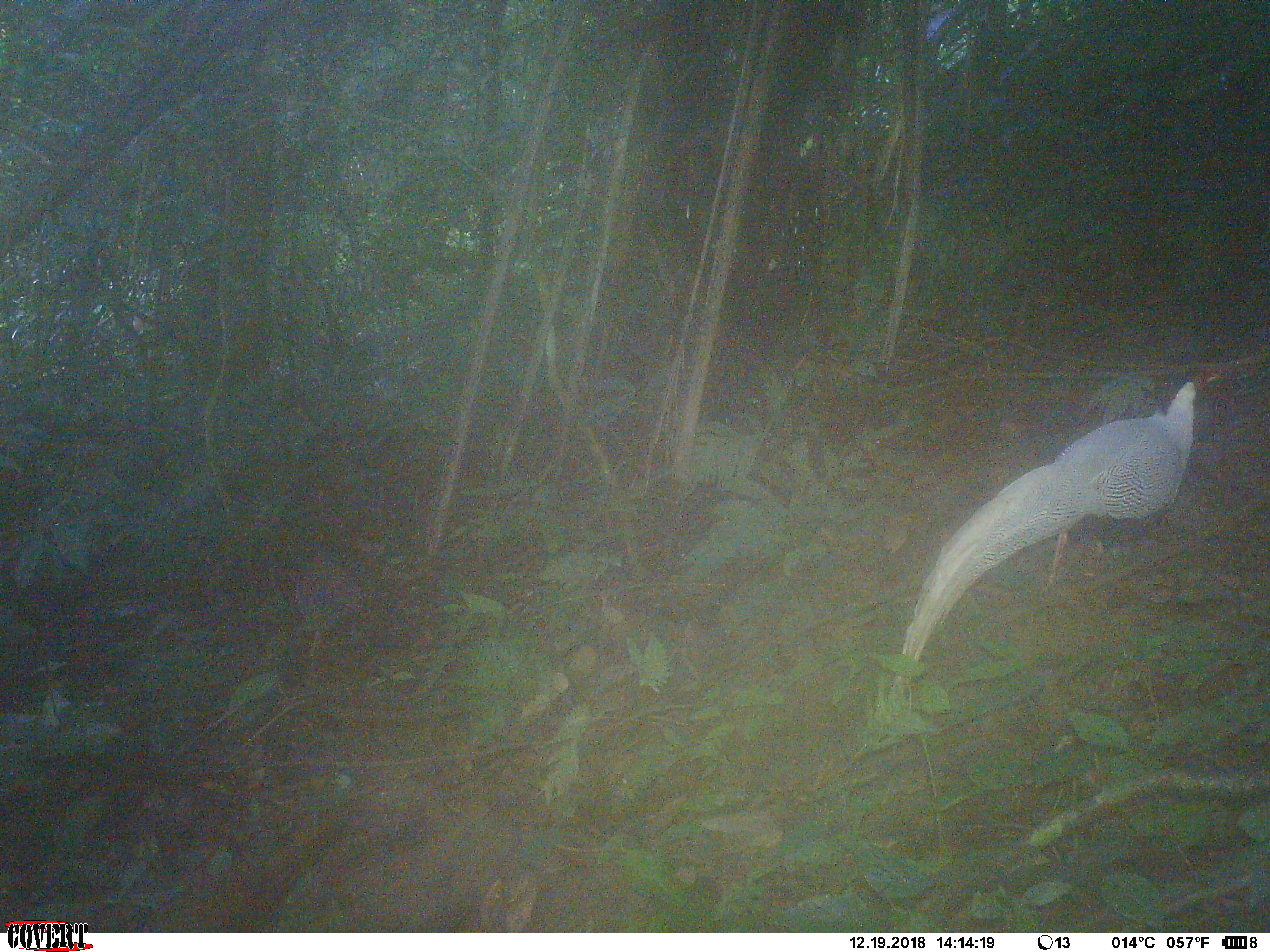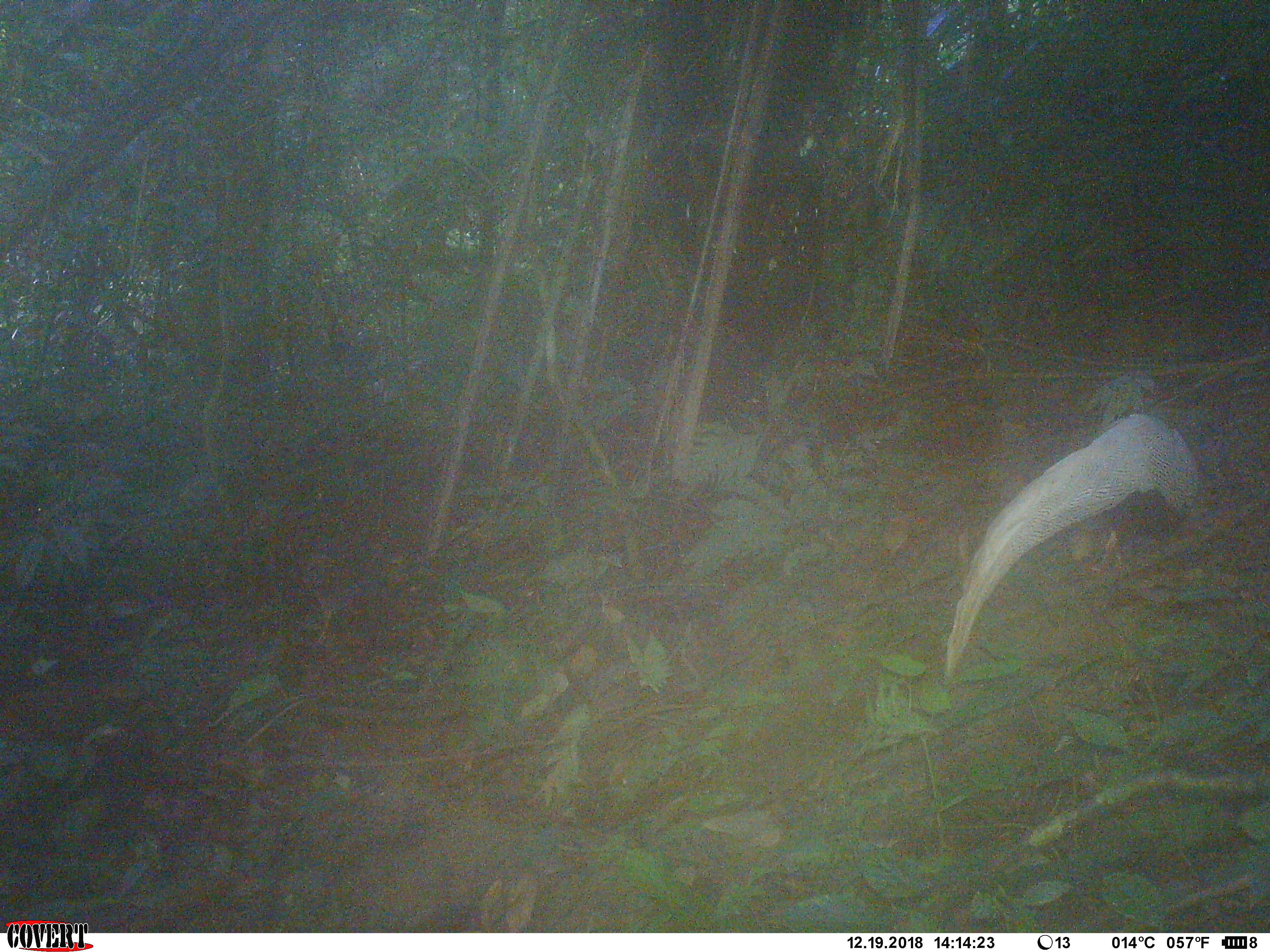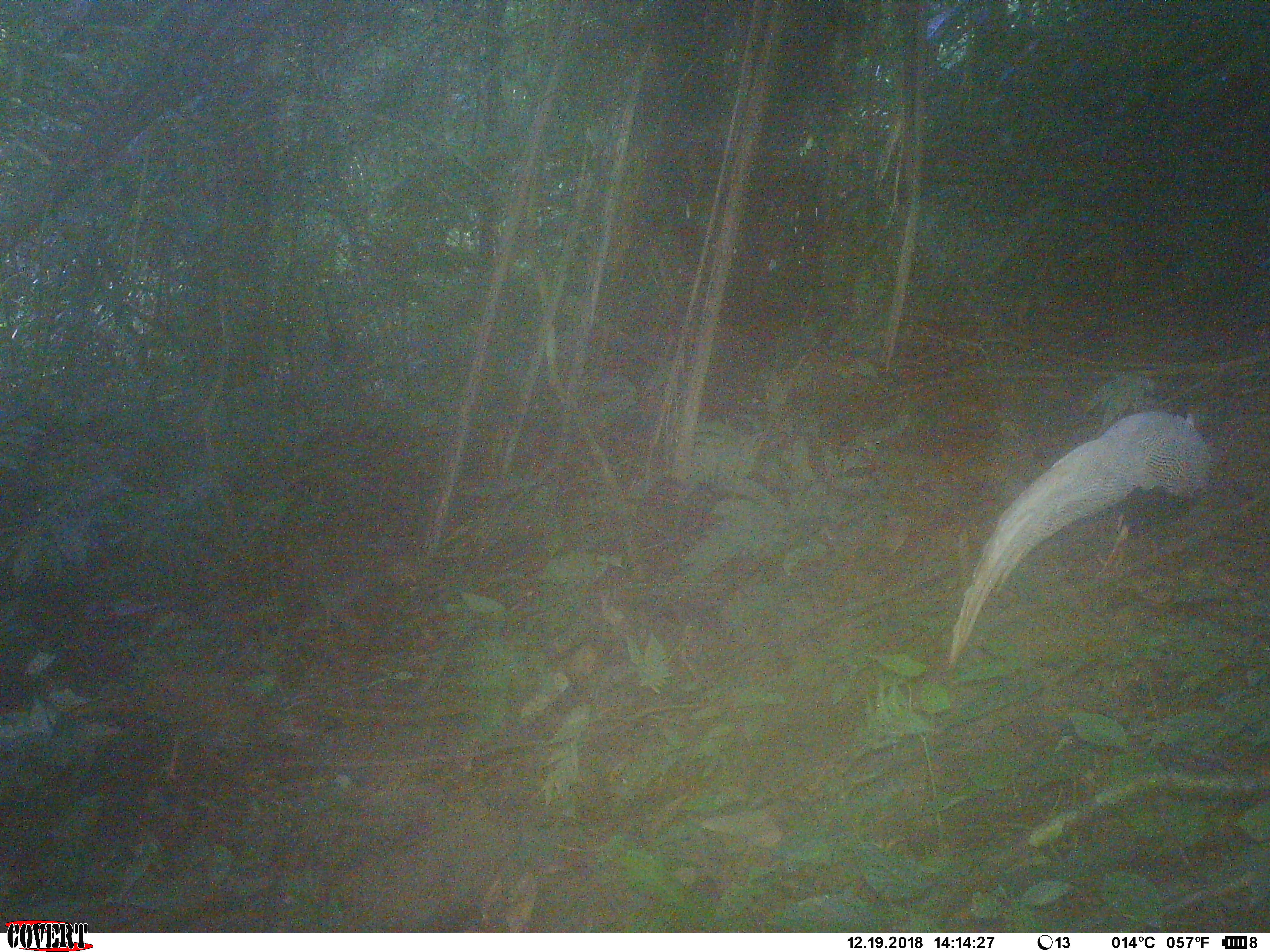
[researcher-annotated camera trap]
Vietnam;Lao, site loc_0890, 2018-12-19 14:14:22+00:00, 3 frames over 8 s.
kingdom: Animalia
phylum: Chordata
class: Aves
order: Galliformes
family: Phasianidae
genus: Lophura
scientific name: Lophura nycthemera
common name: silver pheasant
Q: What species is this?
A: Silver pheasant (Lophura nycthemera).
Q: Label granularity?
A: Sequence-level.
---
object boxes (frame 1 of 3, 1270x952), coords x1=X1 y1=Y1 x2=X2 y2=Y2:
silver pheasant: x1=901 y1=363 x2=1224 y2=657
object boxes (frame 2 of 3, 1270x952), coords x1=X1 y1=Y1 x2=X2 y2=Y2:
silver pheasant: x1=942 y1=411 x2=1202 y2=679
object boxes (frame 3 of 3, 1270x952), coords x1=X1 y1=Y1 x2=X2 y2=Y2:
silver pheasant: x1=948 y1=409 x2=1250 y2=665